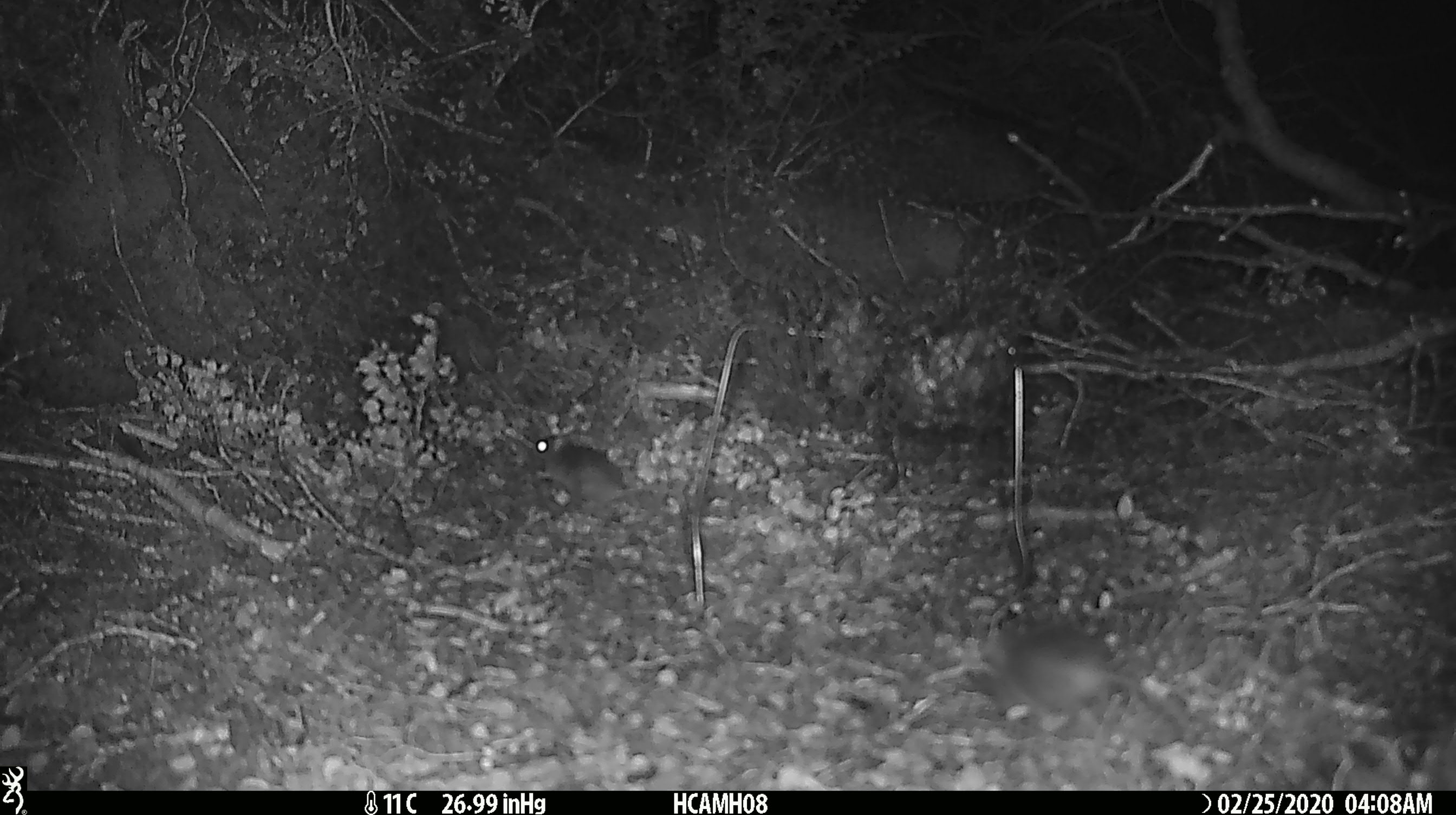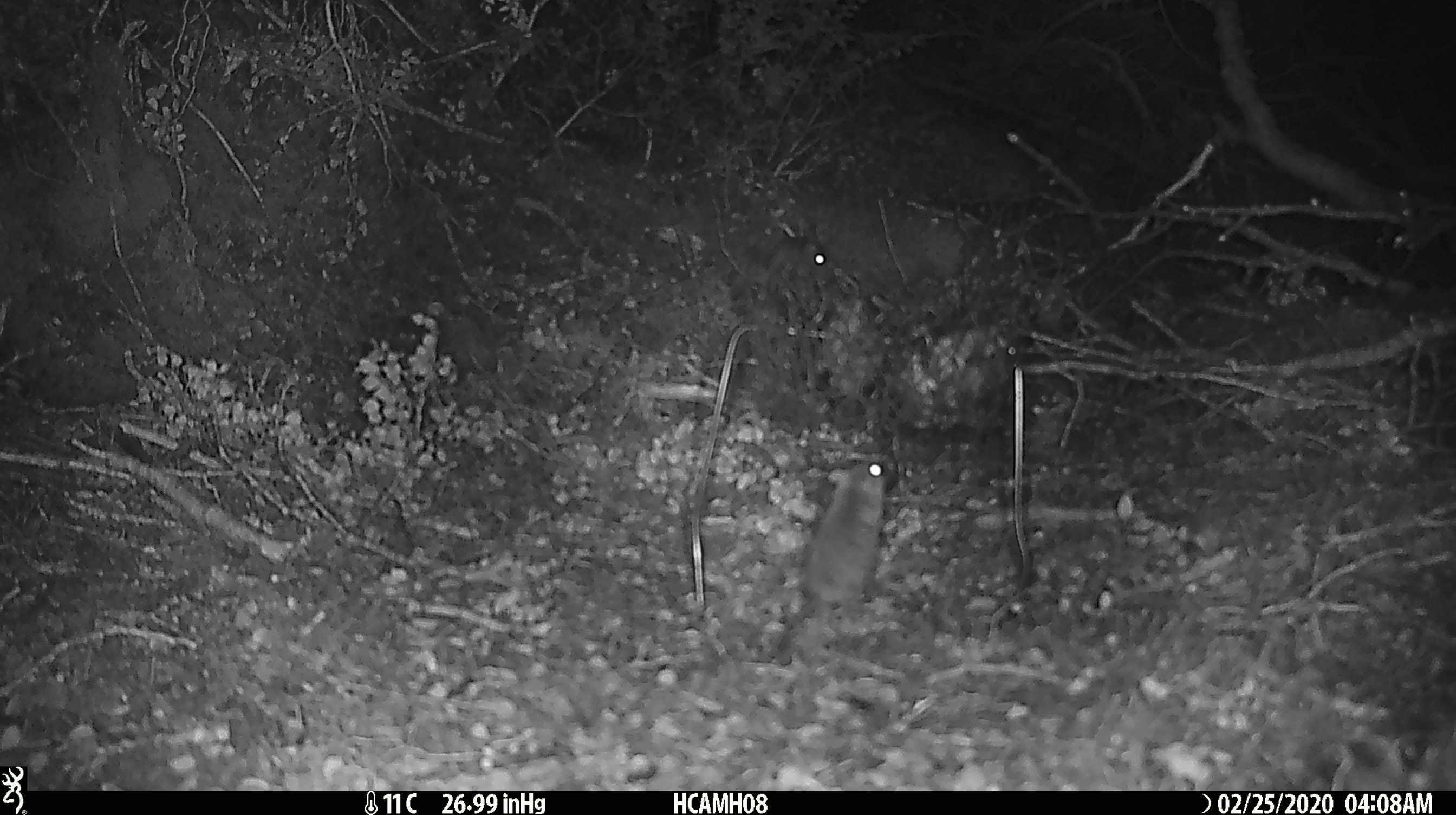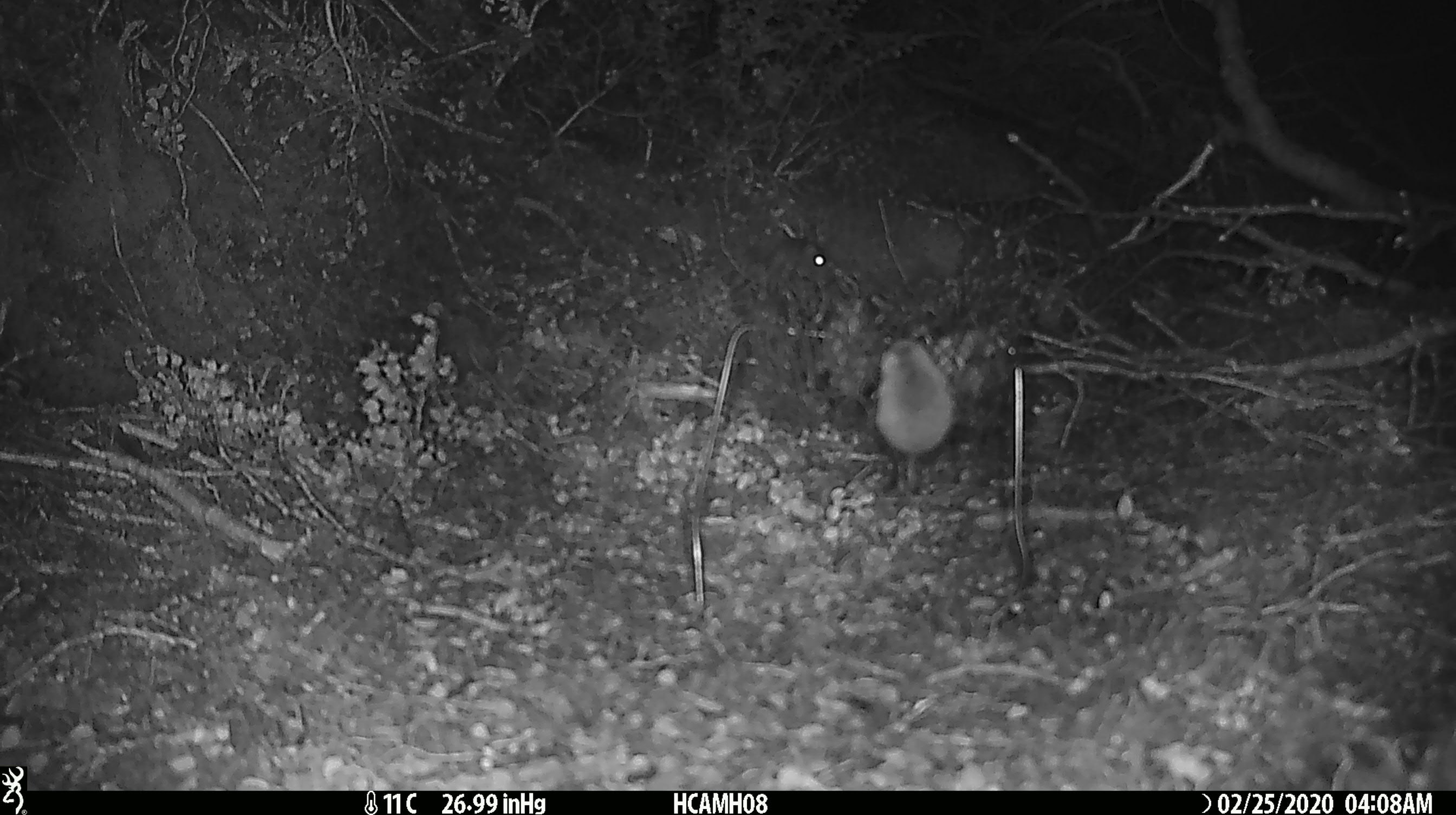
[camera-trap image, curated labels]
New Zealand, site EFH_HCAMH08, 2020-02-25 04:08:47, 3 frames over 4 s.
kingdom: Animalia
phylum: Chordata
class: Mammalia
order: Rodentia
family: Muridae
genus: Mus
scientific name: Mus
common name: mouse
Mouse (Mus).